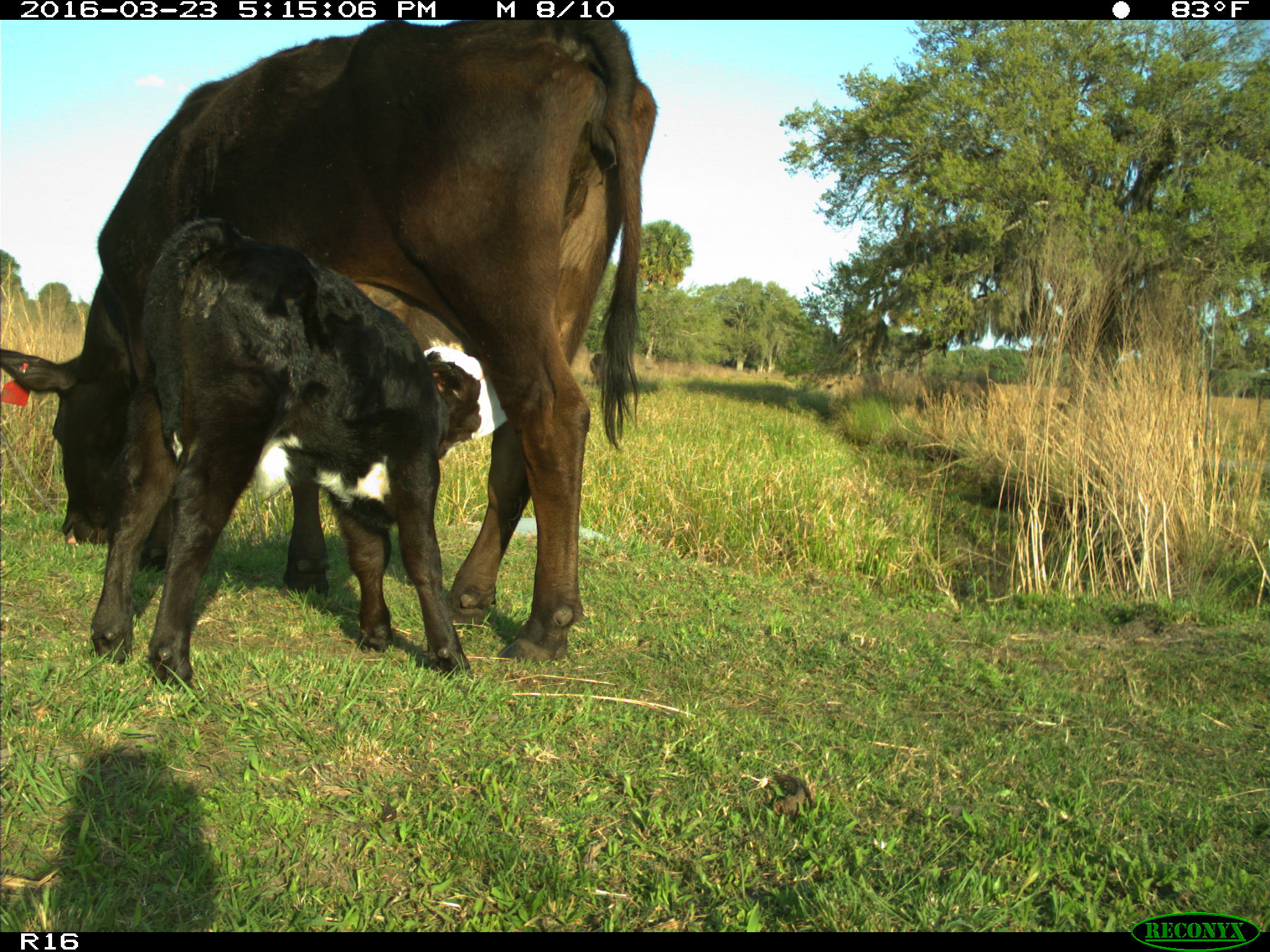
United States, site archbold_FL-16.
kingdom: Animalia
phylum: Chordata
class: Mammalia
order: Artiodactyla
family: Bovidae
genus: Bos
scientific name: Bos taurus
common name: domestic cow